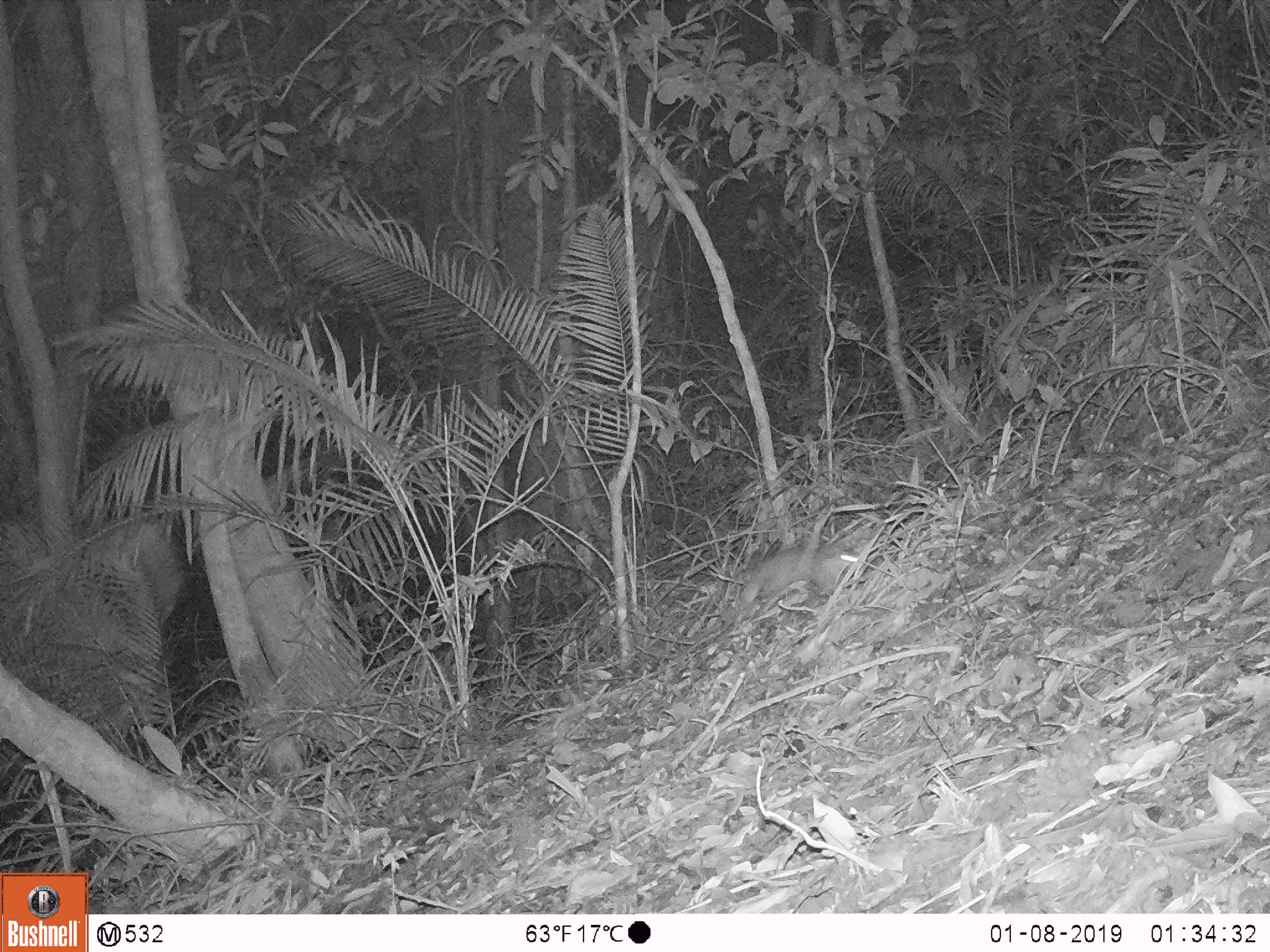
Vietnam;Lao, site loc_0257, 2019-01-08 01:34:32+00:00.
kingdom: Animalia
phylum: Chordata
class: Mammalia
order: Carnivora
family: Mustelidae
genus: Melogale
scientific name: Melogale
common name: ferret badger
Ferret badger (Melogale). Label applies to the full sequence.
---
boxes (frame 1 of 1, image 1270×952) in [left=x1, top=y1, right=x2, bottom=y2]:
ferret badger: [left=738, top=545, right=861, bottom=604]